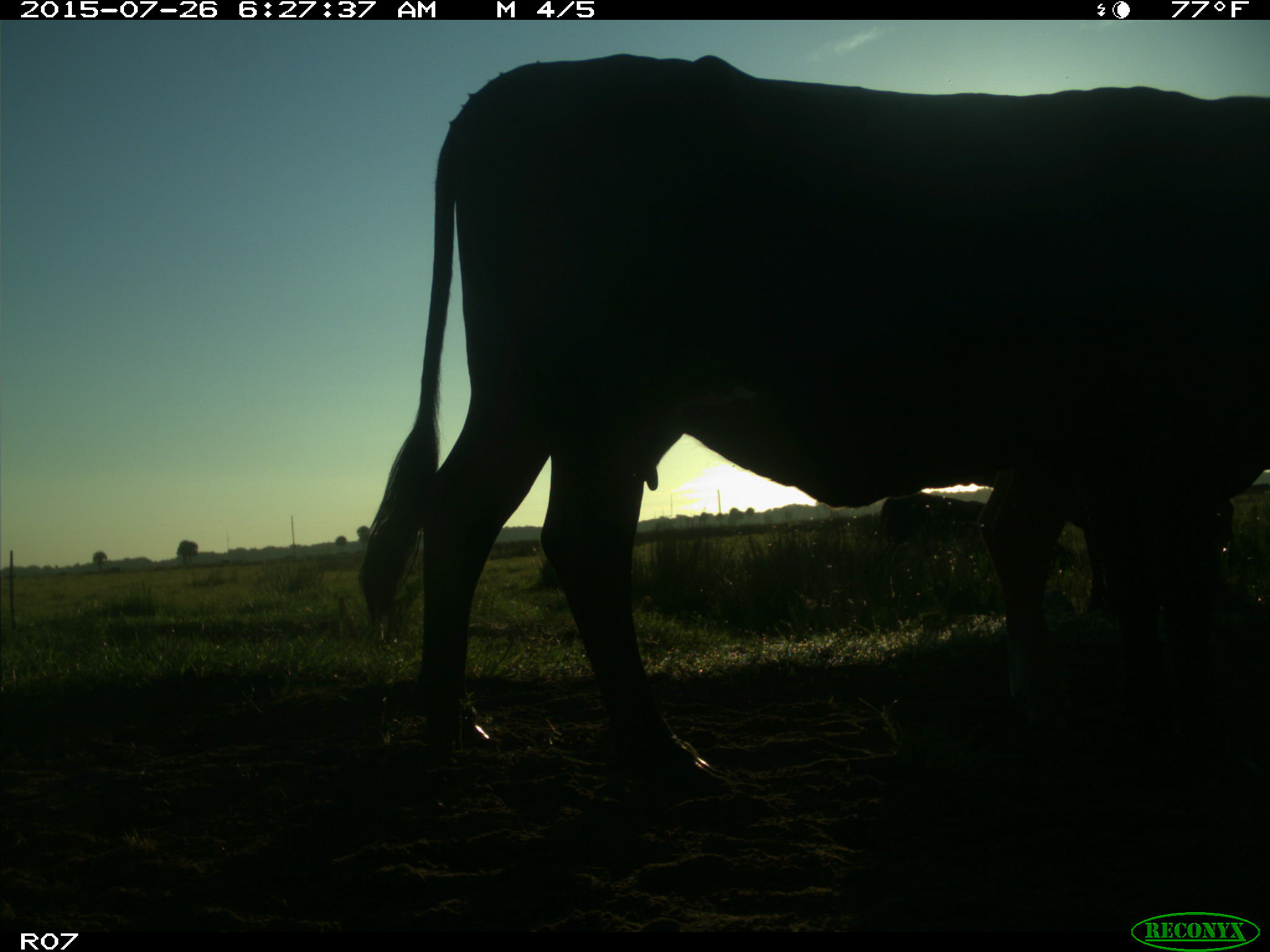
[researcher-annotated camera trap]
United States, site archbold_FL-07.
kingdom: Animalia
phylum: Chordata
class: Mammalia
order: Artiodactyla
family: Bovidae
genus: Bos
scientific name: Bos taurus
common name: domestic cow